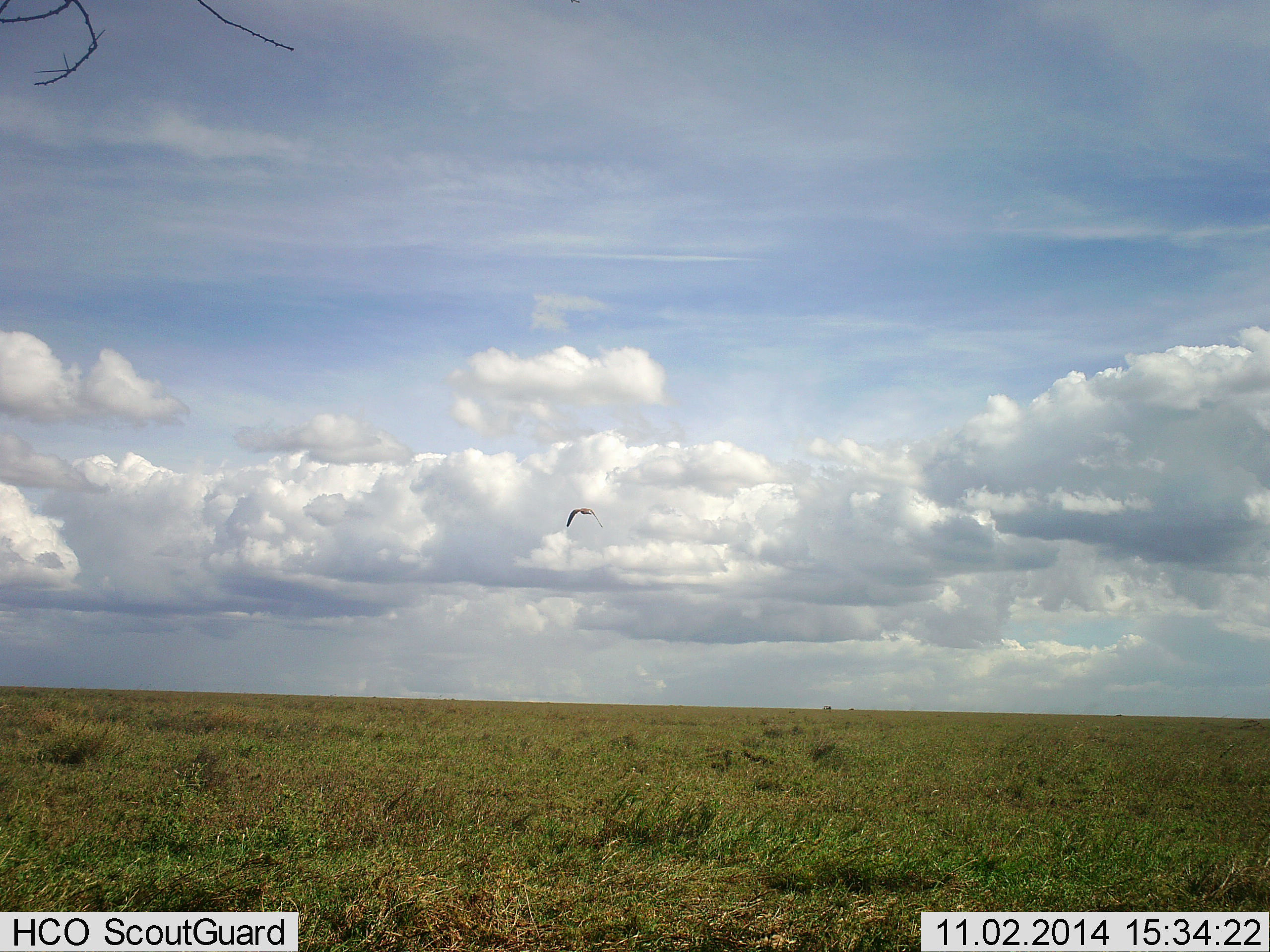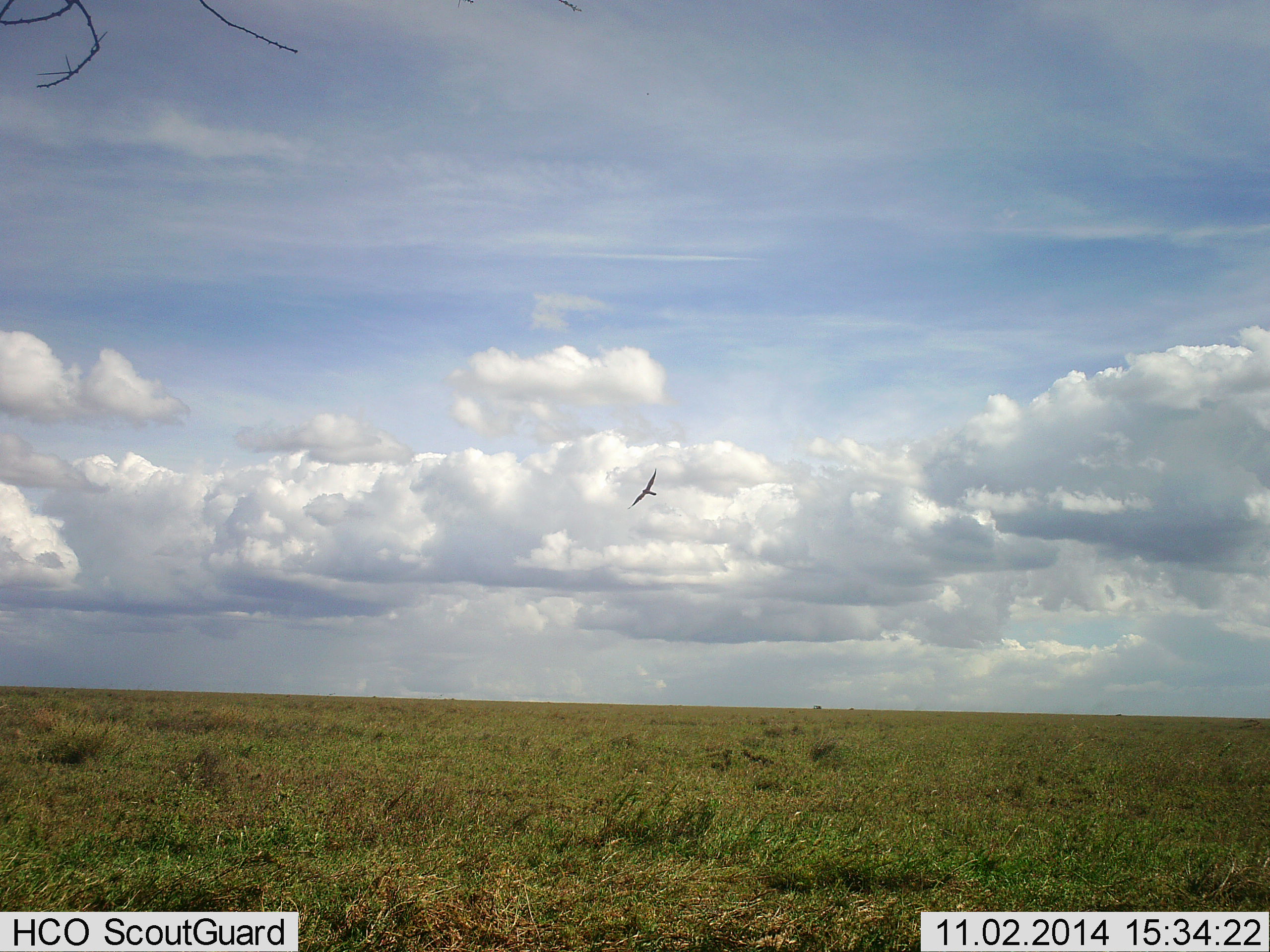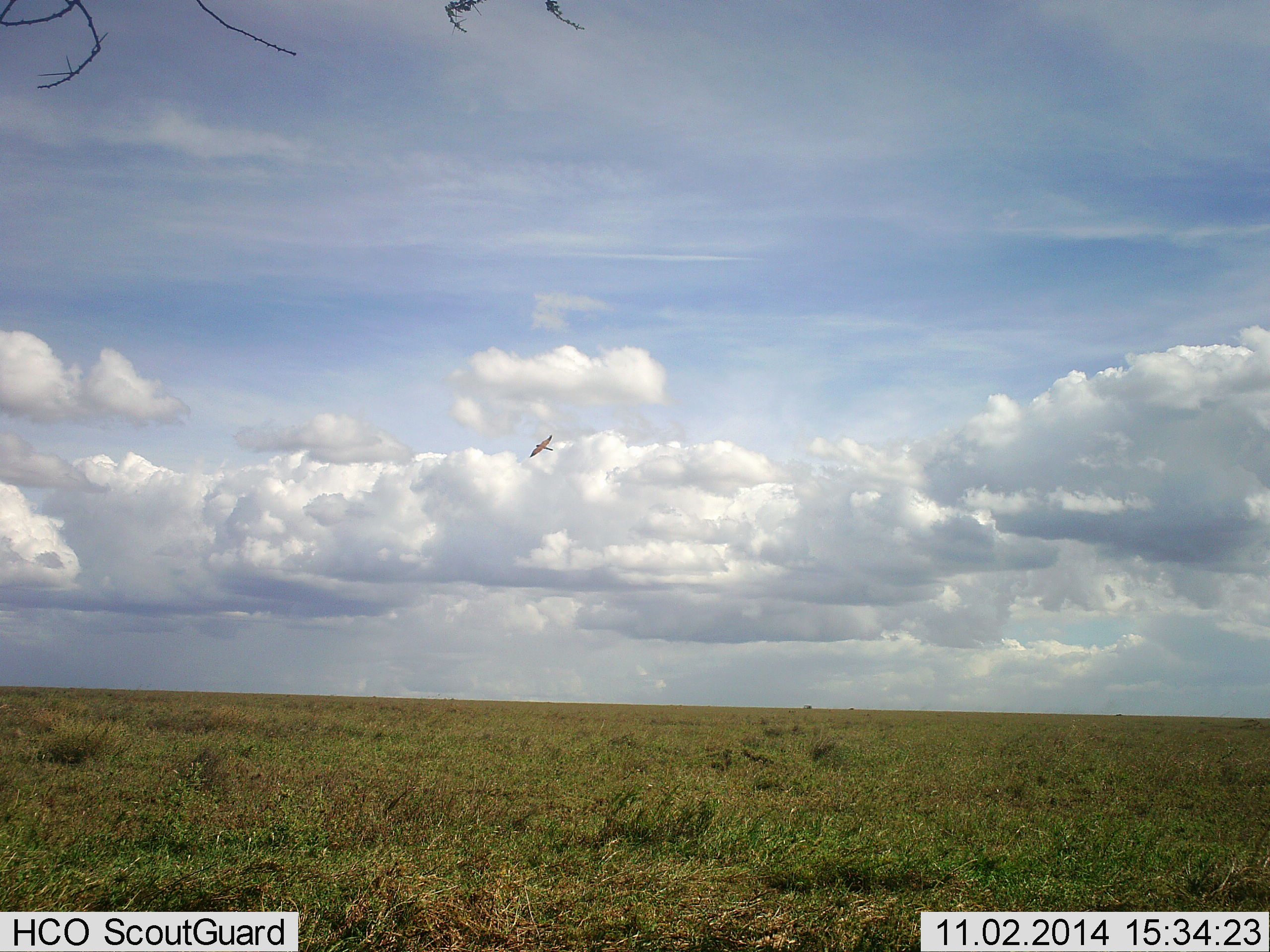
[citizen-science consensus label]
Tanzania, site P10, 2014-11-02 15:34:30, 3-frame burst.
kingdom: Animalia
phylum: Chordata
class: Aves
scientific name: Aves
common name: bird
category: otherbird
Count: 1.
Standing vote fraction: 0%.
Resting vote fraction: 0%.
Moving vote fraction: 100%.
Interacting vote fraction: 0%.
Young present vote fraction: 0%.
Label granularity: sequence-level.